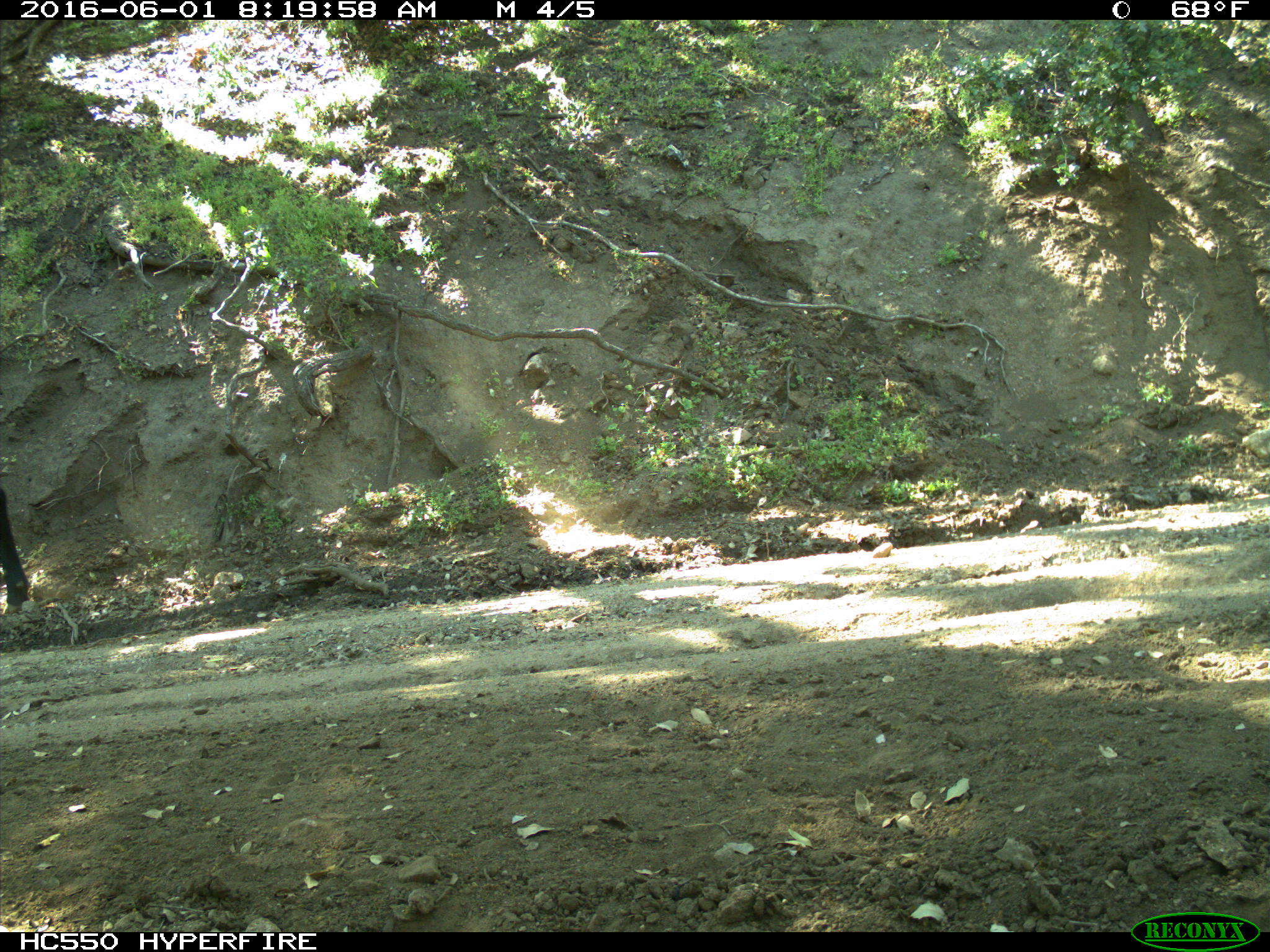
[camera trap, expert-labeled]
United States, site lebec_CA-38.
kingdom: Animalia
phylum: Chordata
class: Mammalia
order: Artiodactyla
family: Bovidae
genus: Bos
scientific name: Bos taurus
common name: domestic cow